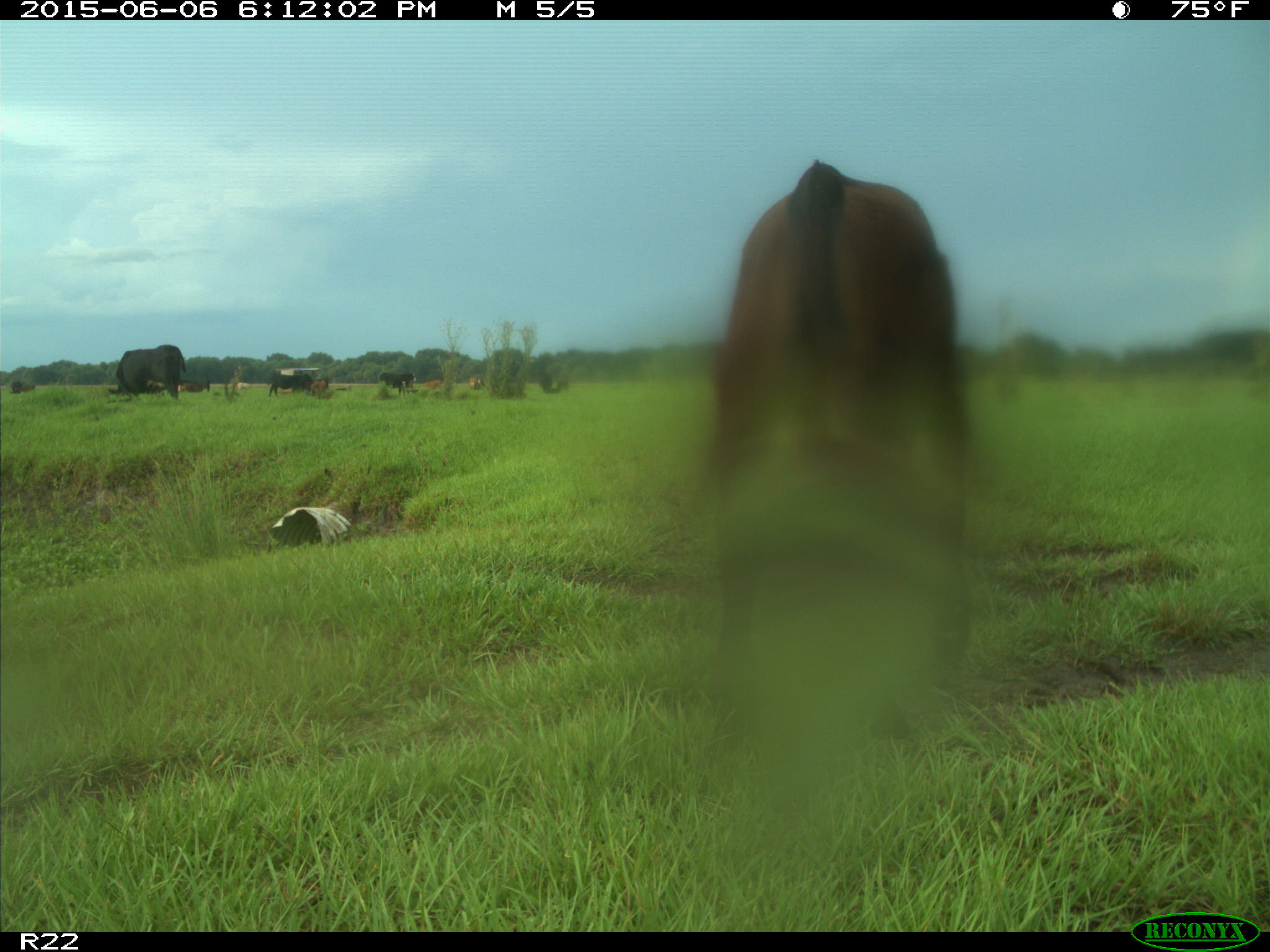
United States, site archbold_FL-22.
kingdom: Animalia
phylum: Chordata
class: Mammalia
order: Artiodactyla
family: Bovidae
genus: Bos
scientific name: Bos taurus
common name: domestic cow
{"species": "Bos taurus (domestic cow)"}